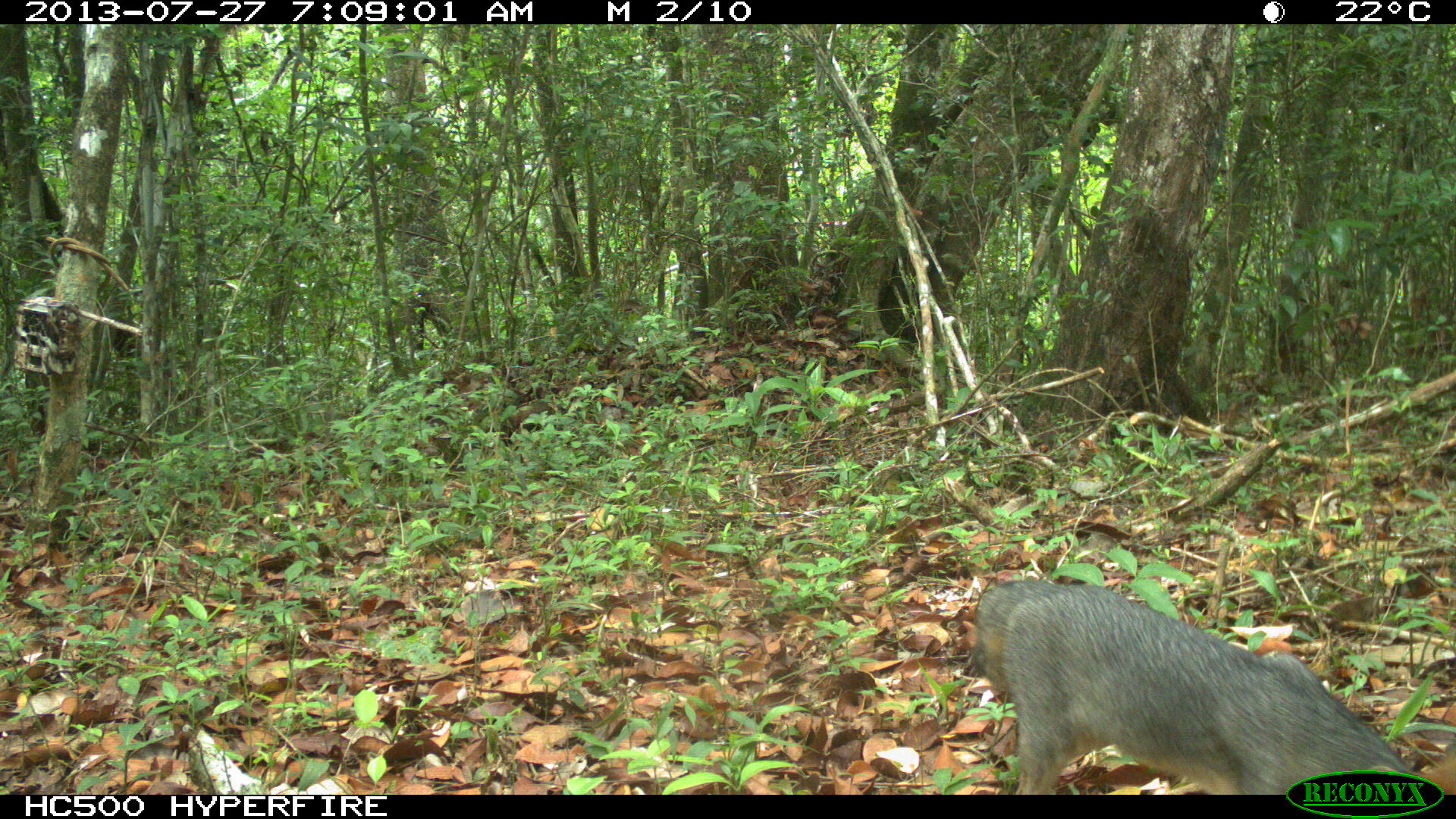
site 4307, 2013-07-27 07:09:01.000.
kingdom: Animalia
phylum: Chordata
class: Mammalia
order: Carnivora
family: Canidae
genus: Urocyon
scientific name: Urocyon cinereoargenteus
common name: gray fox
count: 1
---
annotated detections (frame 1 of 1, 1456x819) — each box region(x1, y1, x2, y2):
urocyon cinereoargenteus: region(967, 578, 1422, 793)